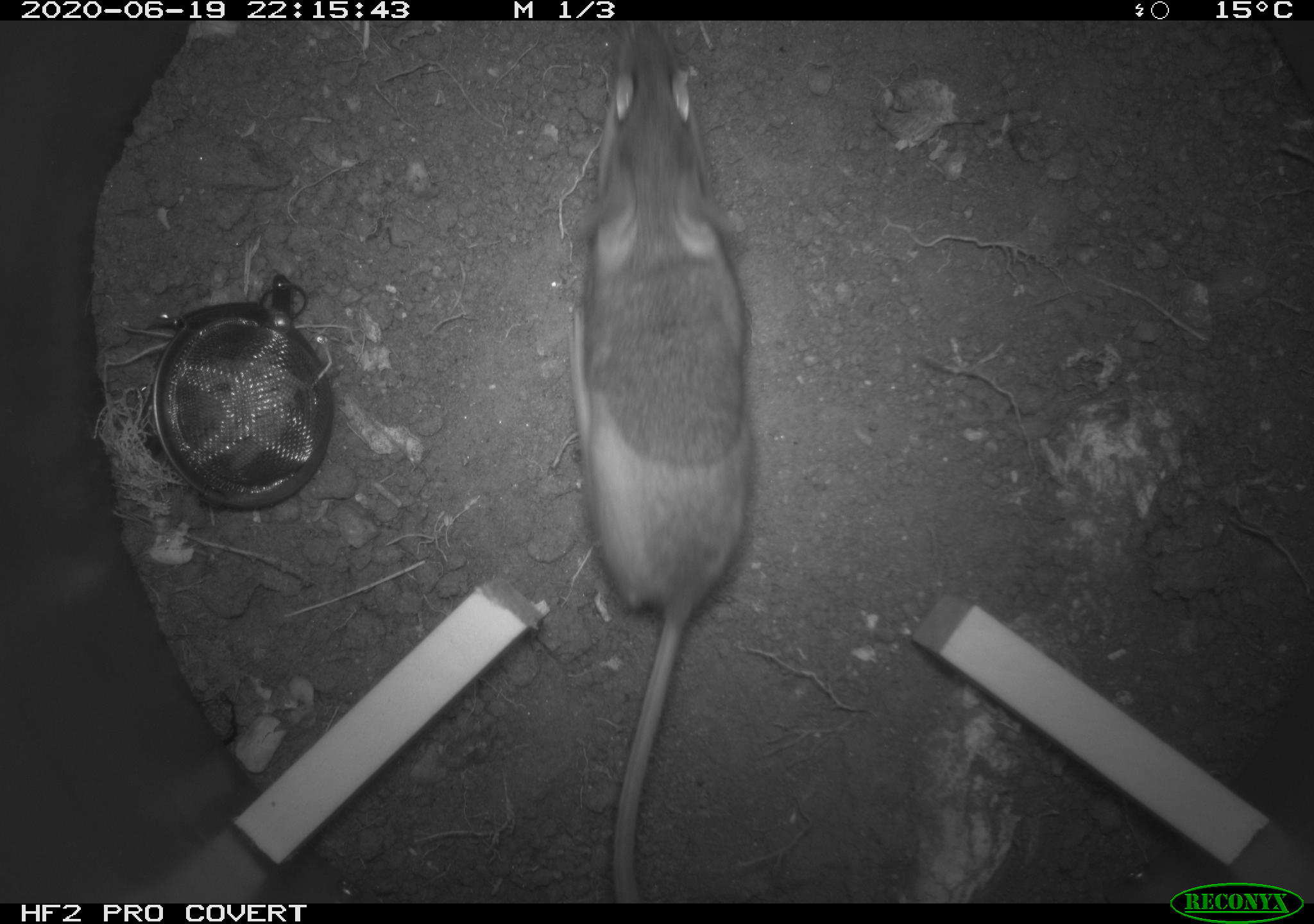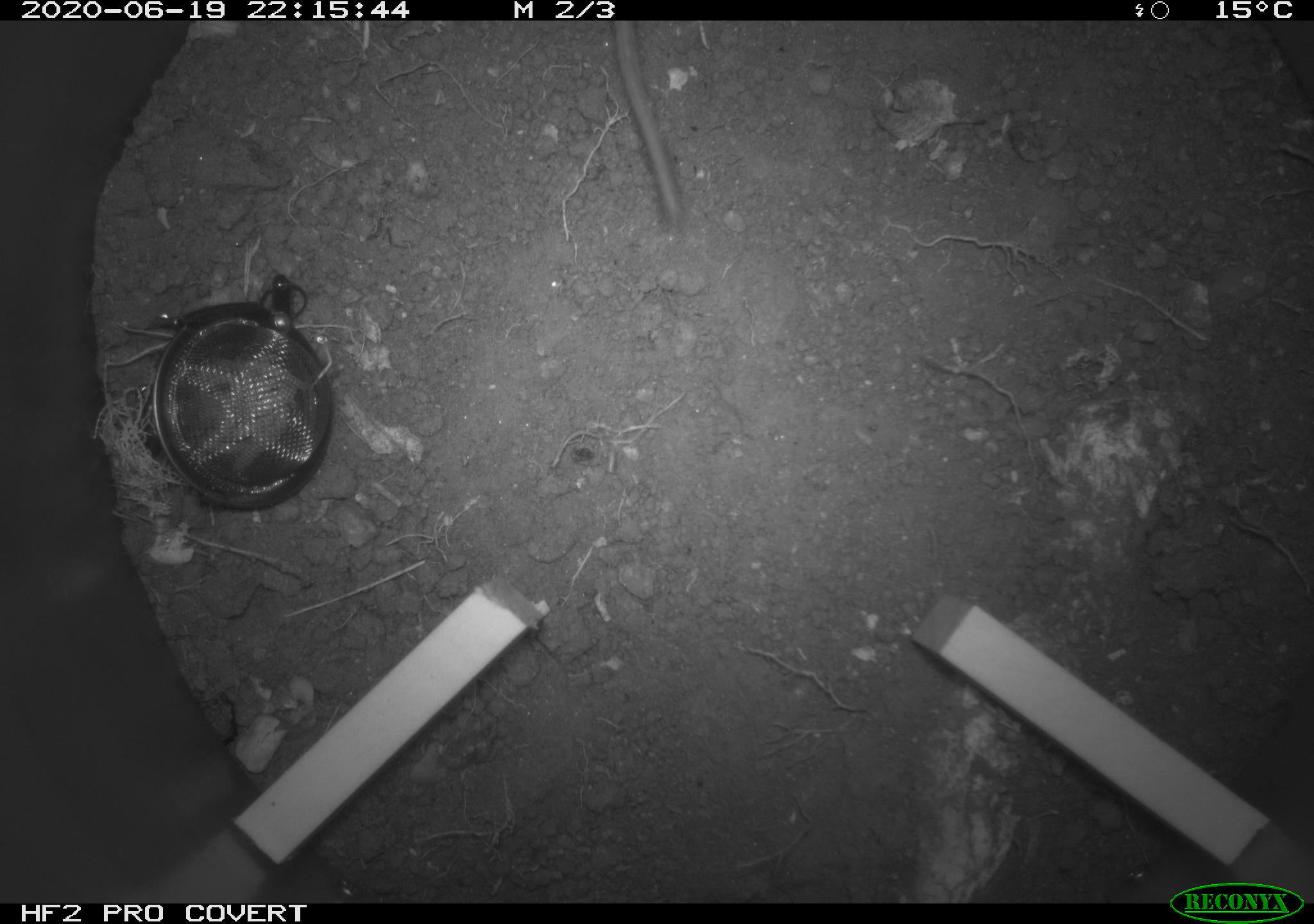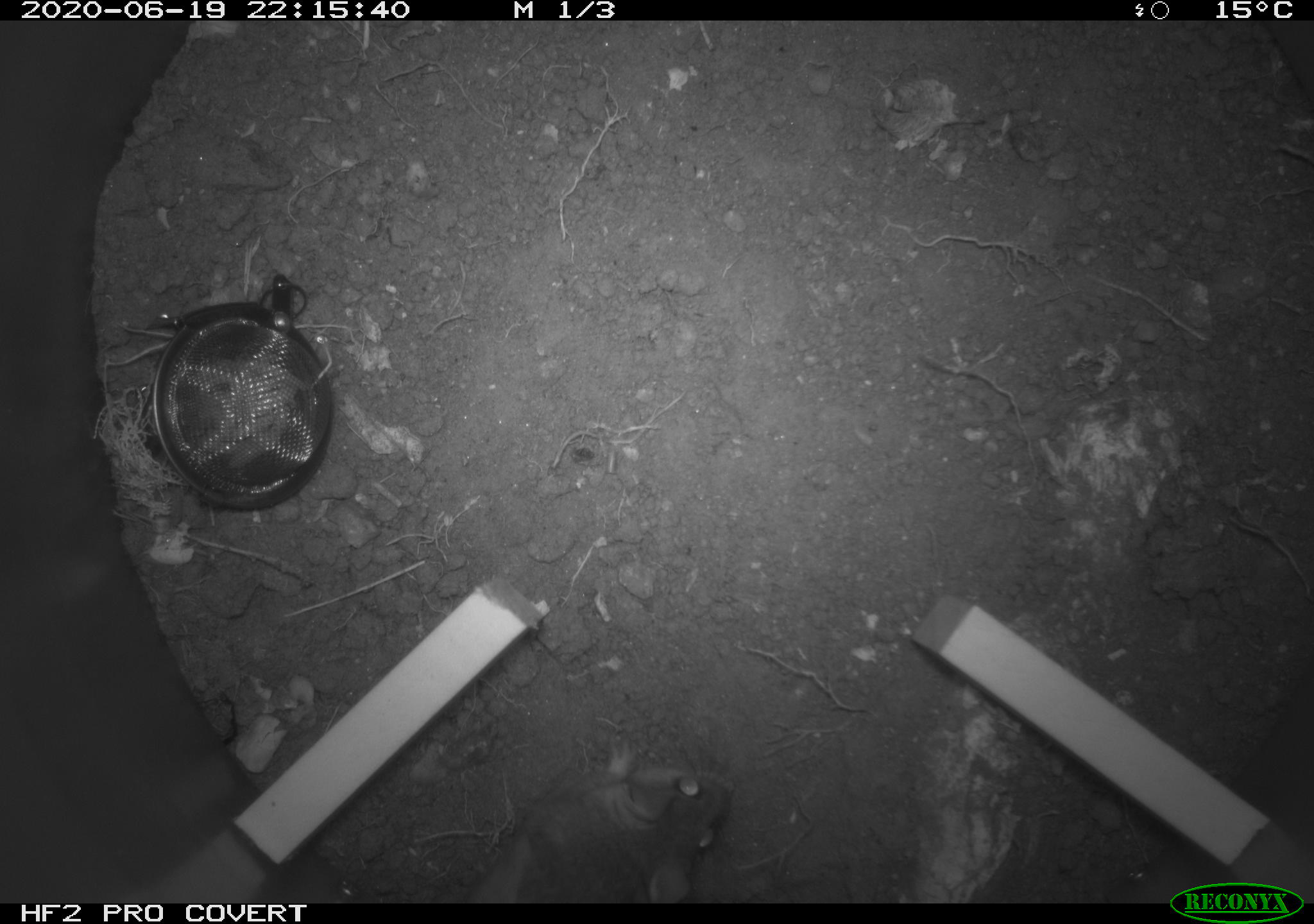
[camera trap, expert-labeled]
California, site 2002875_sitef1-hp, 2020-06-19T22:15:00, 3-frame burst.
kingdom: Animalia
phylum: Chordata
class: Mammalia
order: Rodentia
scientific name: Rodentia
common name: mouse species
Mouse species (Rodentia).